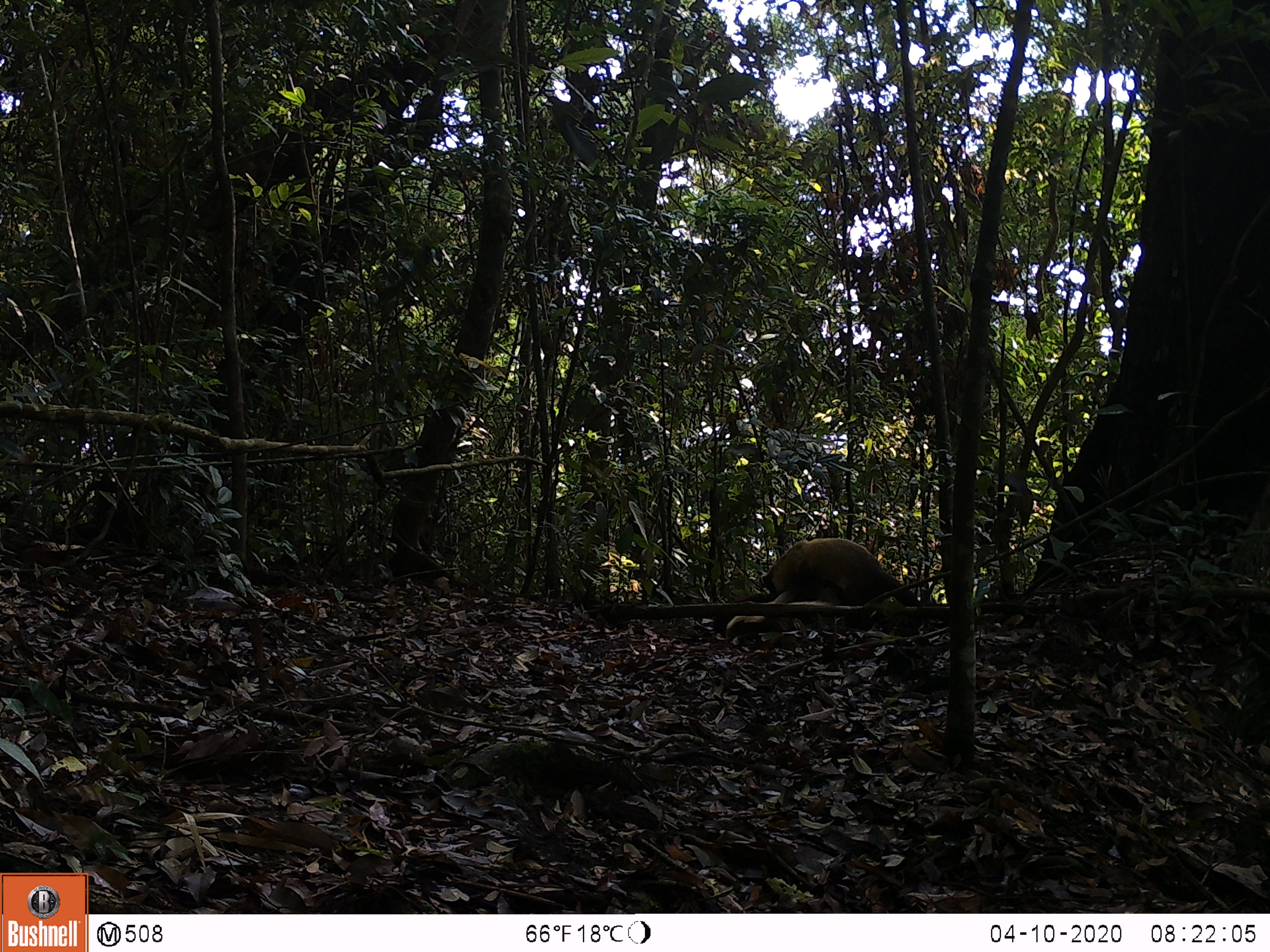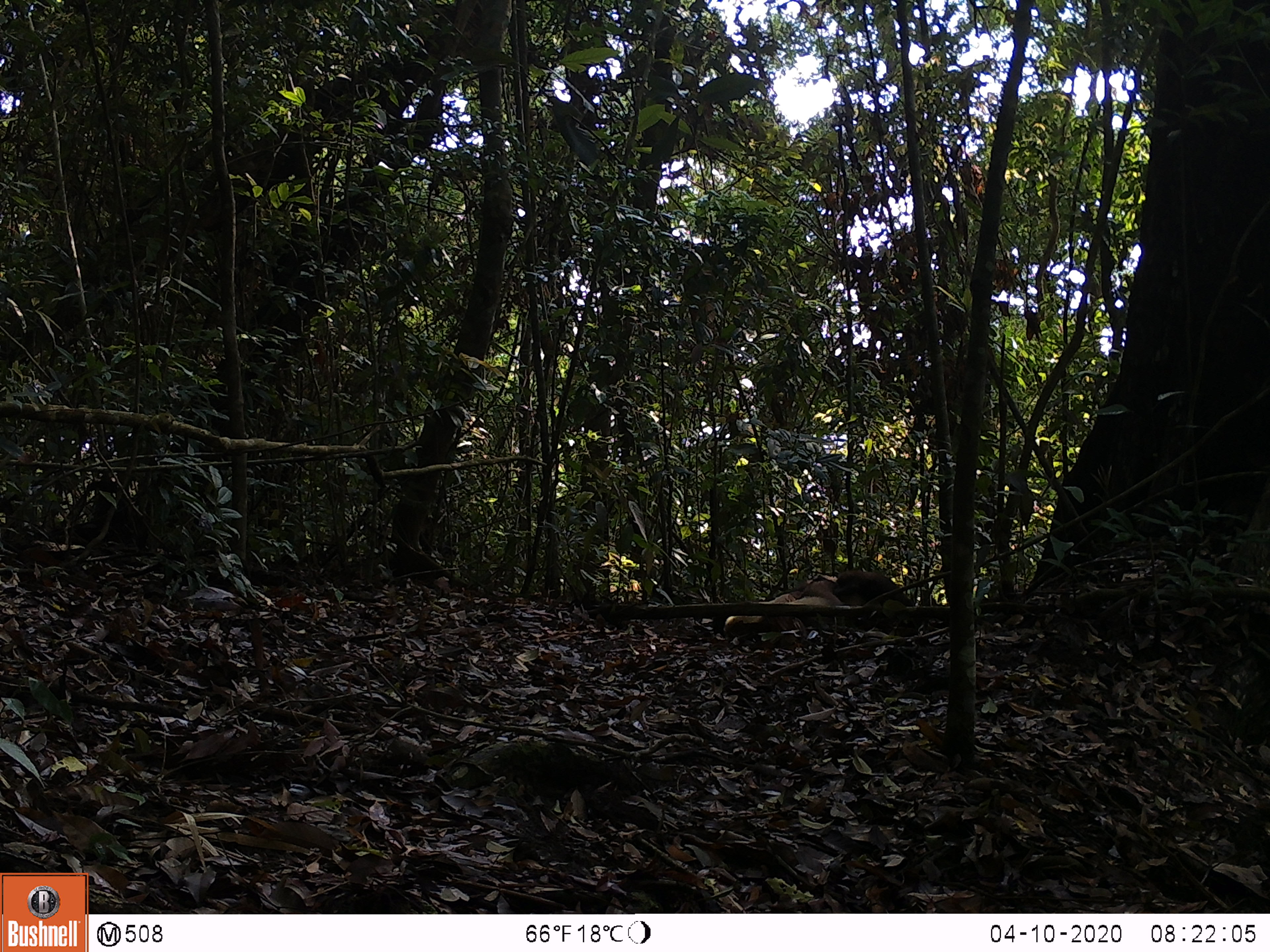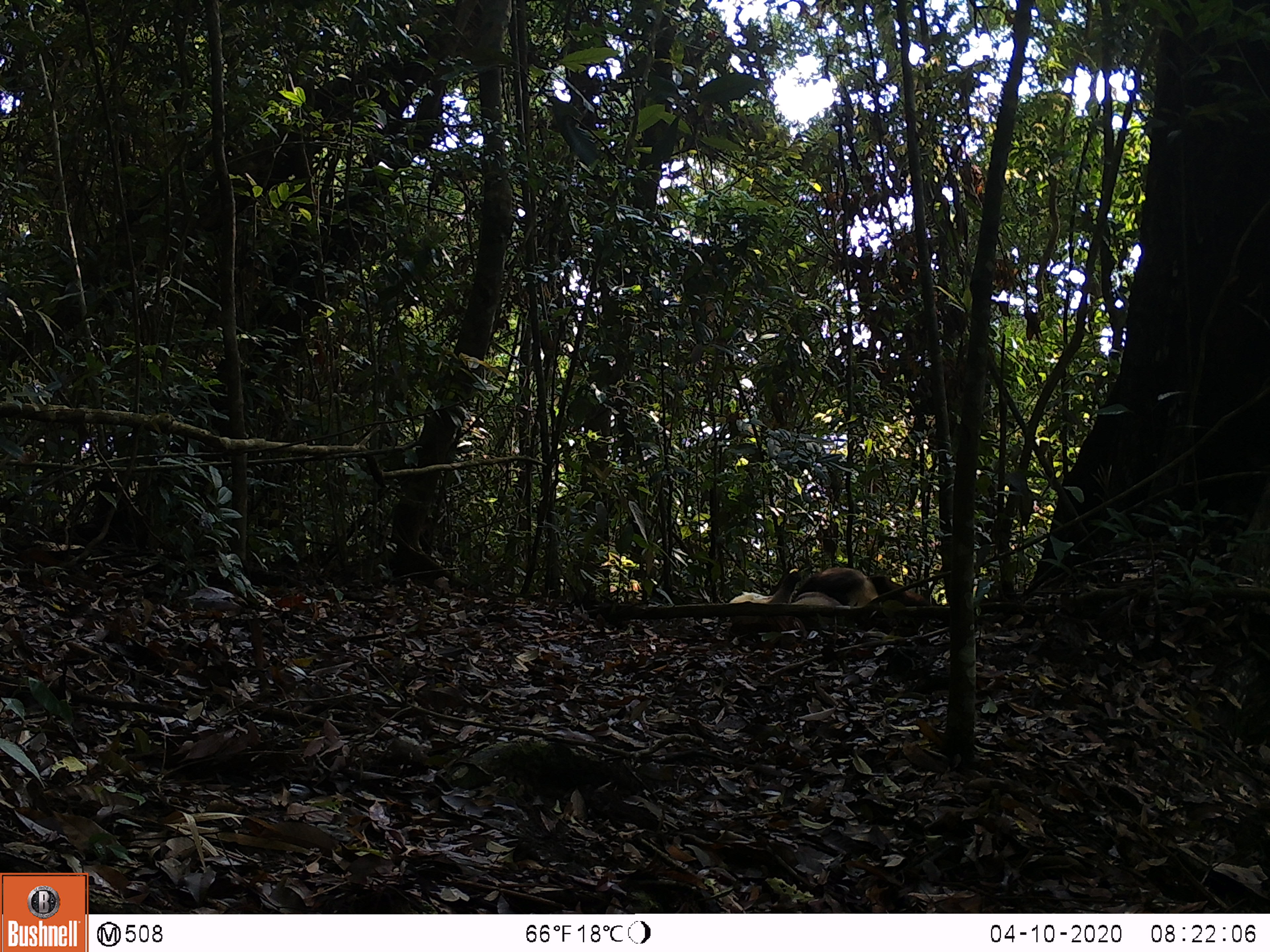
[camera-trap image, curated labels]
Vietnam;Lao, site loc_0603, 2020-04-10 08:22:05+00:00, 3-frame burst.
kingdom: Animalia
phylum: Chordata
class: Mammalia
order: Carnivora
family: Mustelidae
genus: Martes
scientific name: Martes flavigula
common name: yellow-throated marten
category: yellow throated marten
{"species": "yellow throated marten (yellow-throated marten) (Martes flavigula)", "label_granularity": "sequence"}